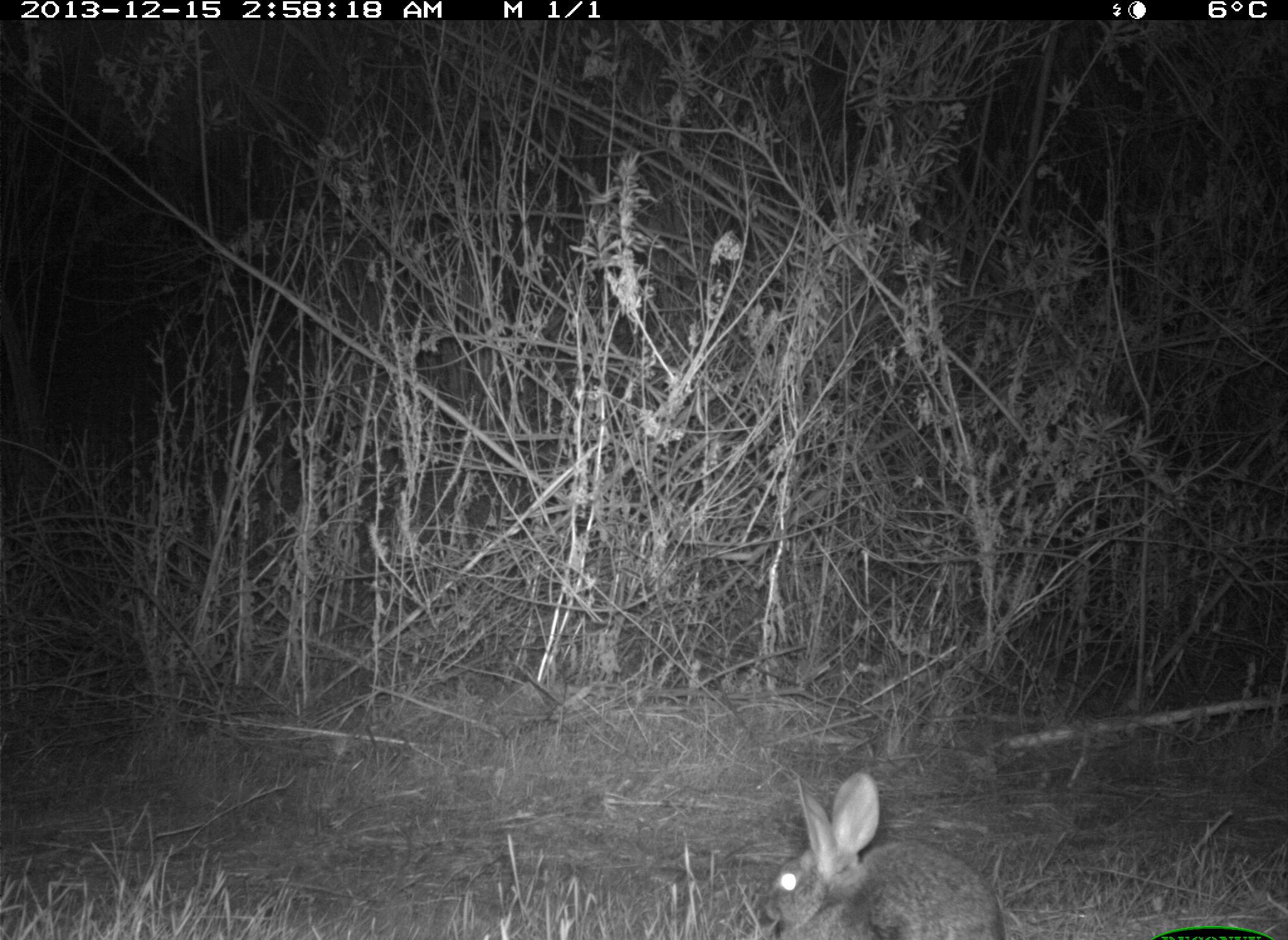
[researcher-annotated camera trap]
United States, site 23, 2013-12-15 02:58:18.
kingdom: Animalia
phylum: Chordata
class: Mammalia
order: Lagomorpha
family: Leporidae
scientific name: Leporidae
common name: rabbits and hares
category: rabbit